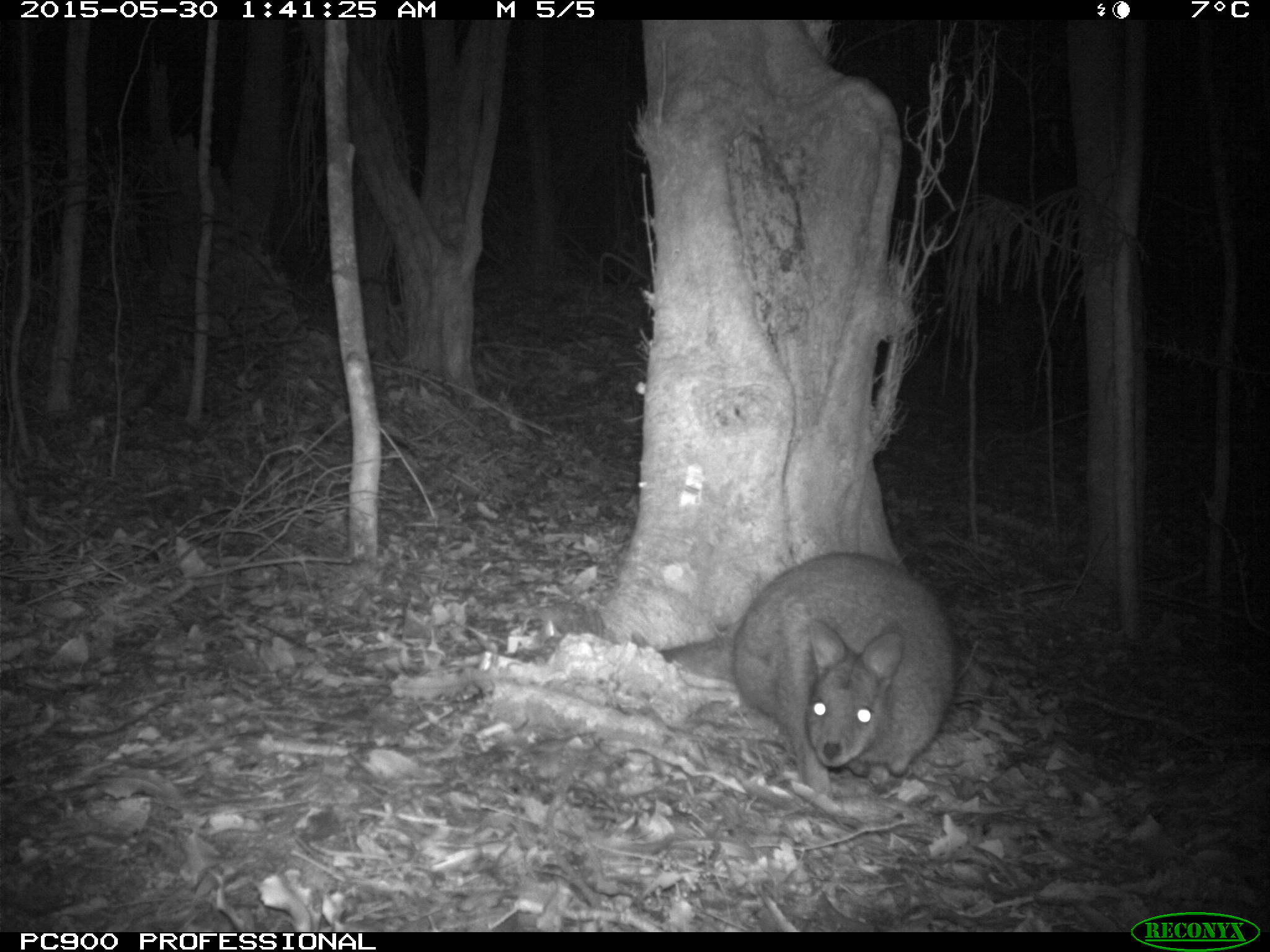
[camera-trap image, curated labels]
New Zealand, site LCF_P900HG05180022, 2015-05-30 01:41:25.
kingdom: Animalia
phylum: Chordata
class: Mammalia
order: Diprotodontia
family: Macropodidae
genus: Notamacropus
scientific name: Notamacropus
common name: wallaby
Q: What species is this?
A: Wallaby (Notamacropus).